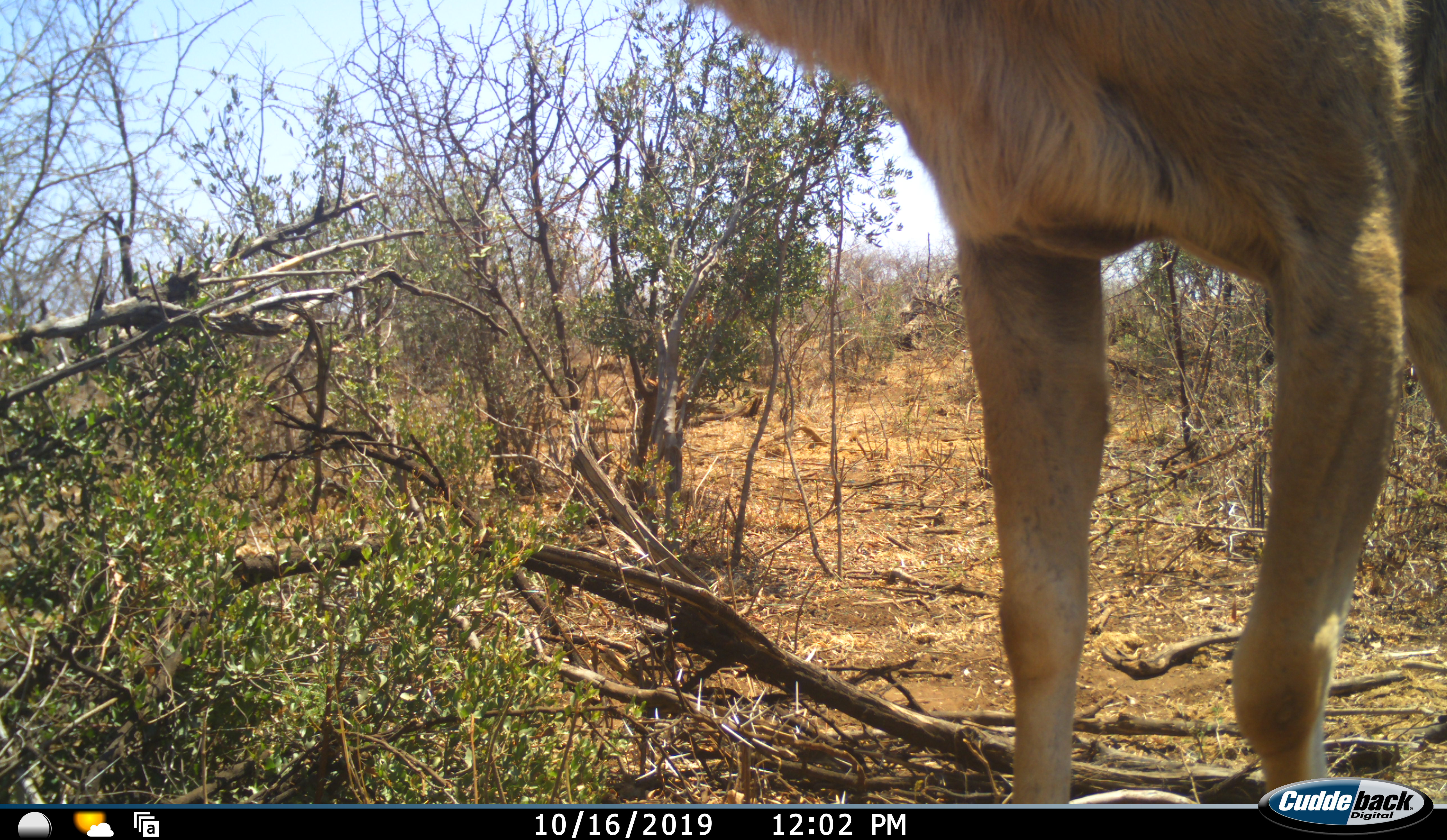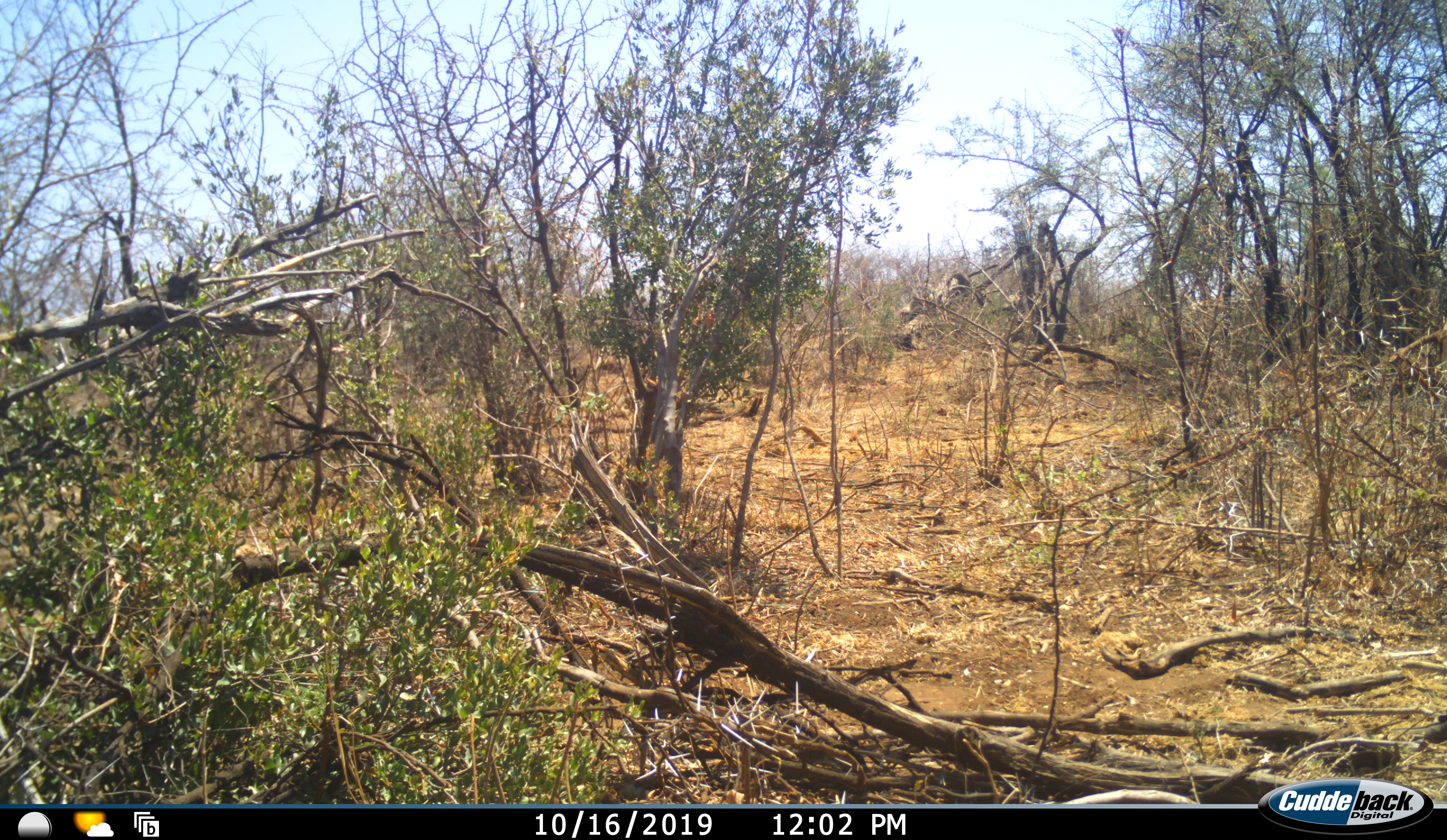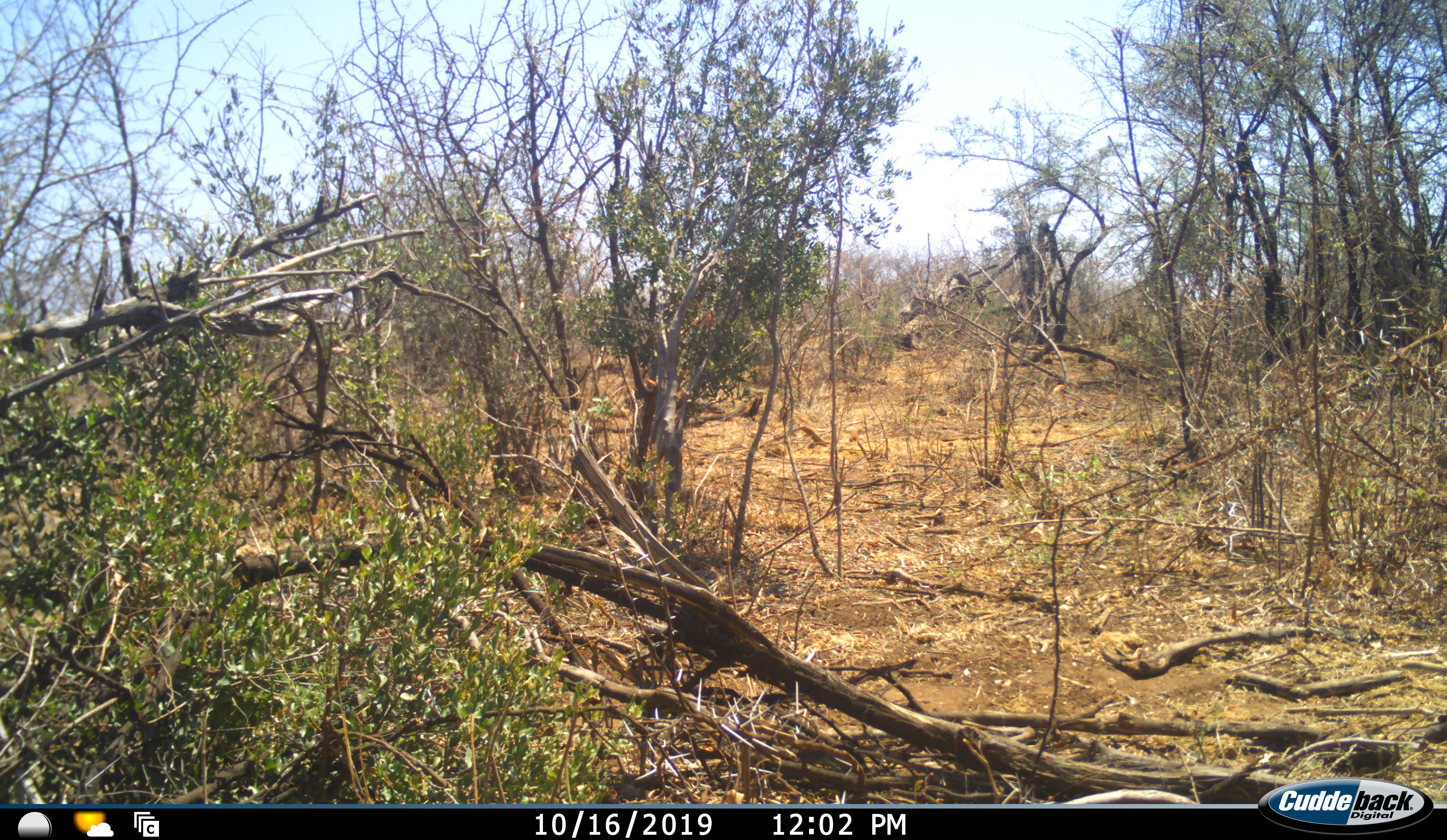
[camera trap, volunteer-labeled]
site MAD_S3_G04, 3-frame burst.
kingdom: Animalia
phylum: Chordata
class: Mammalia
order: Artiodactyla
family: Bovidae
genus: Tragelaphus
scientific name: Tragelaphus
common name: kudu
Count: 1.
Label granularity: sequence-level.